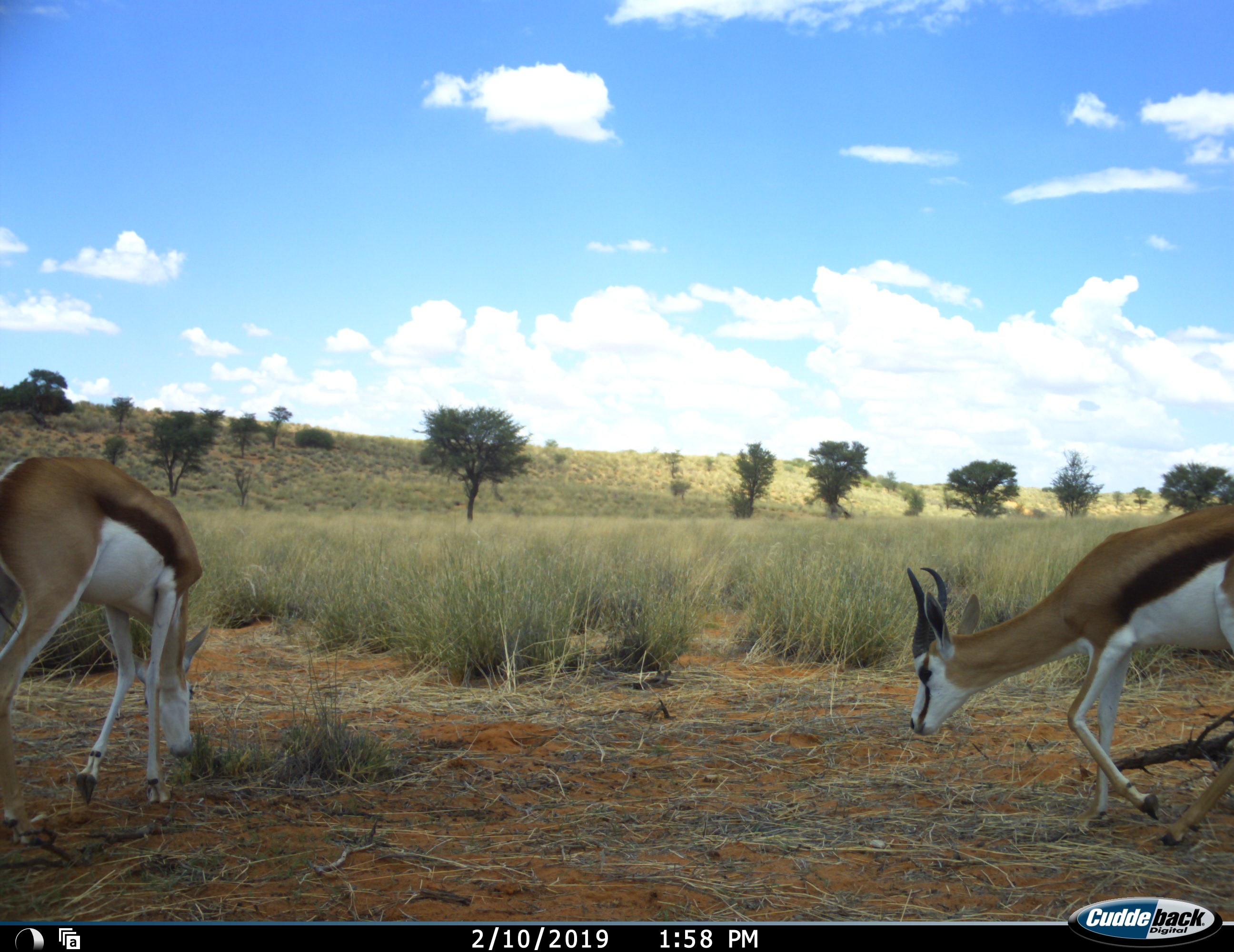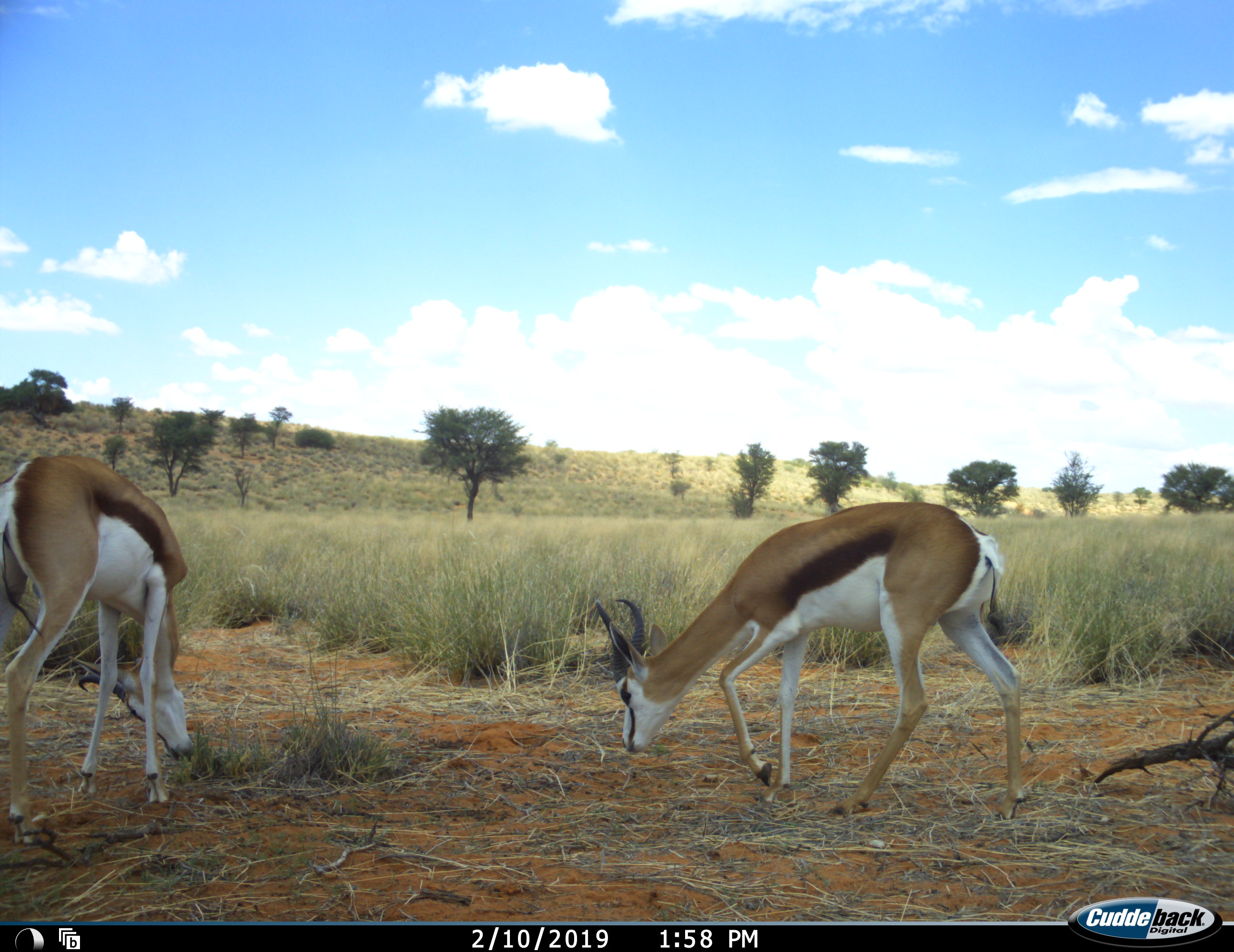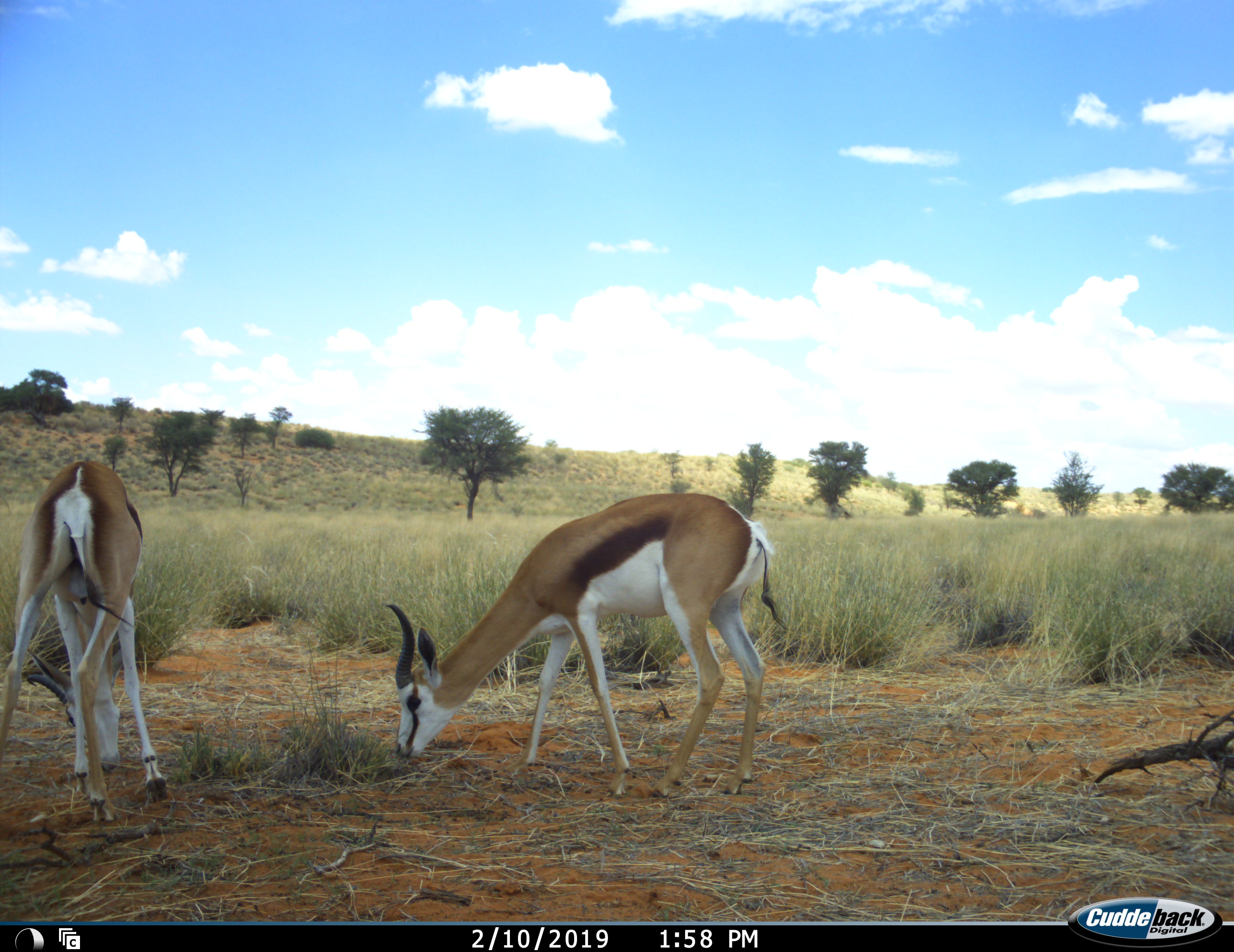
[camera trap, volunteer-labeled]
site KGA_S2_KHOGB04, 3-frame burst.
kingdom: Animalia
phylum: Chordata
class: Mammalia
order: Artiodactyla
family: Bovidae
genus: Antidorcas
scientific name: Antidorcas marsupialis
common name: springbok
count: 2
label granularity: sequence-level